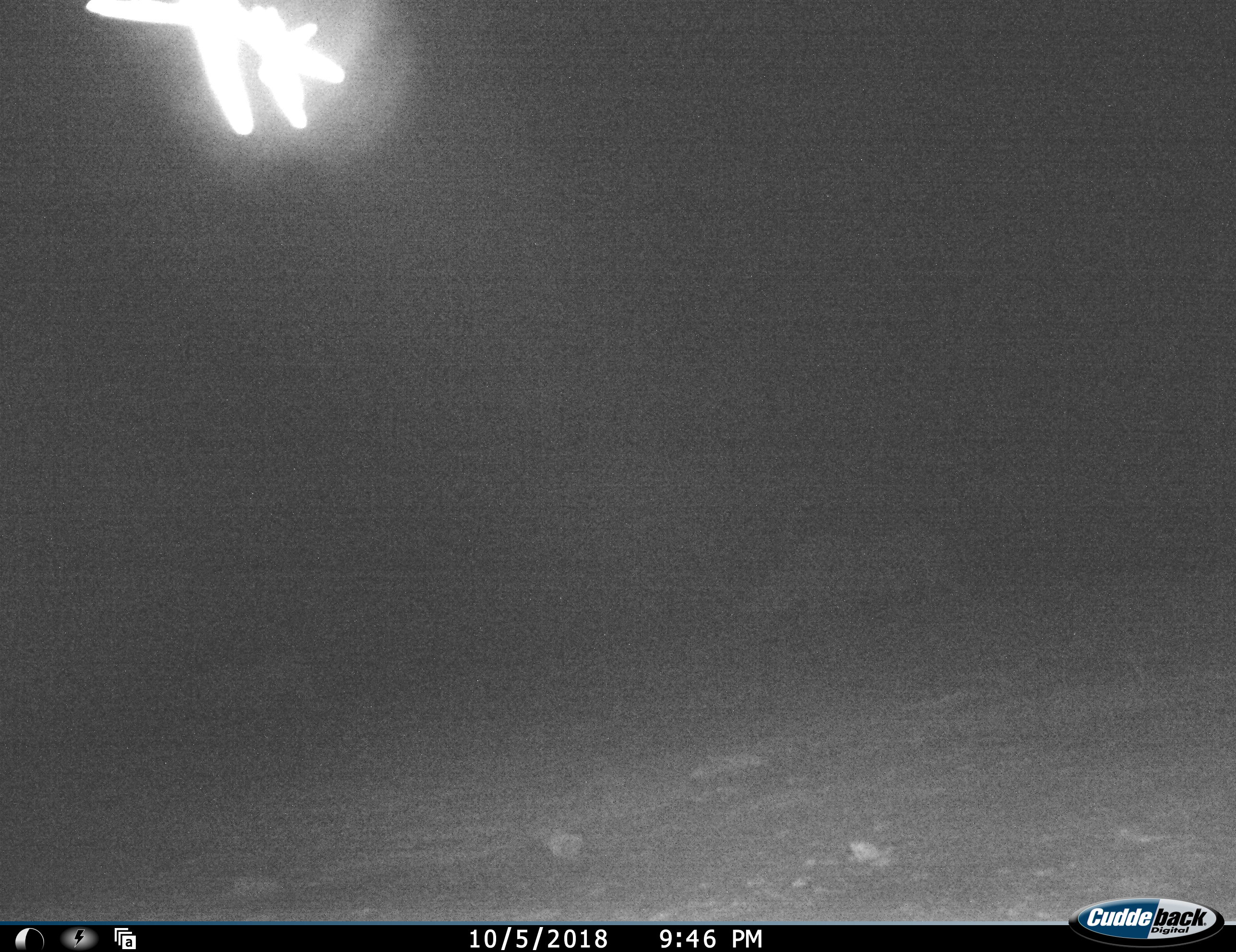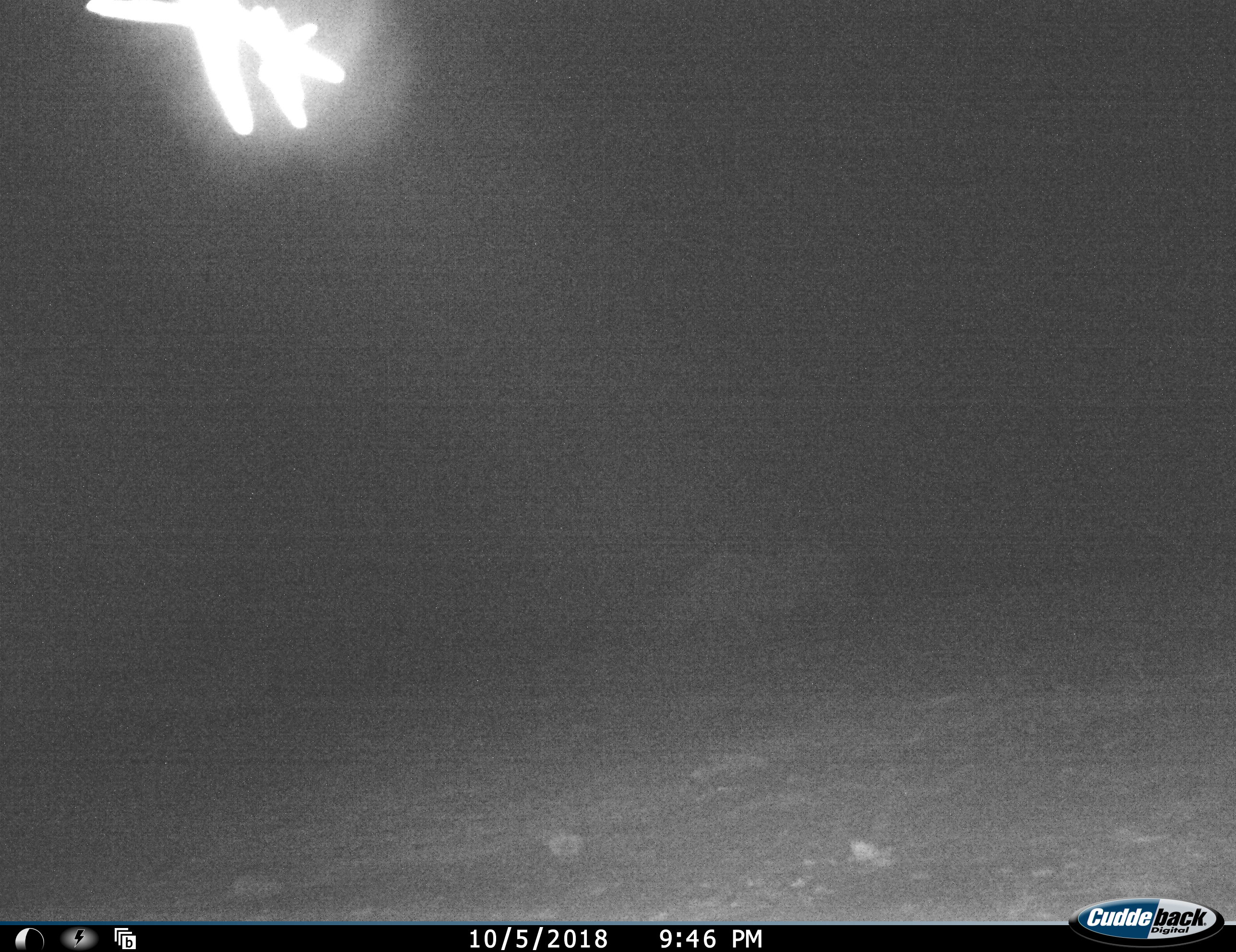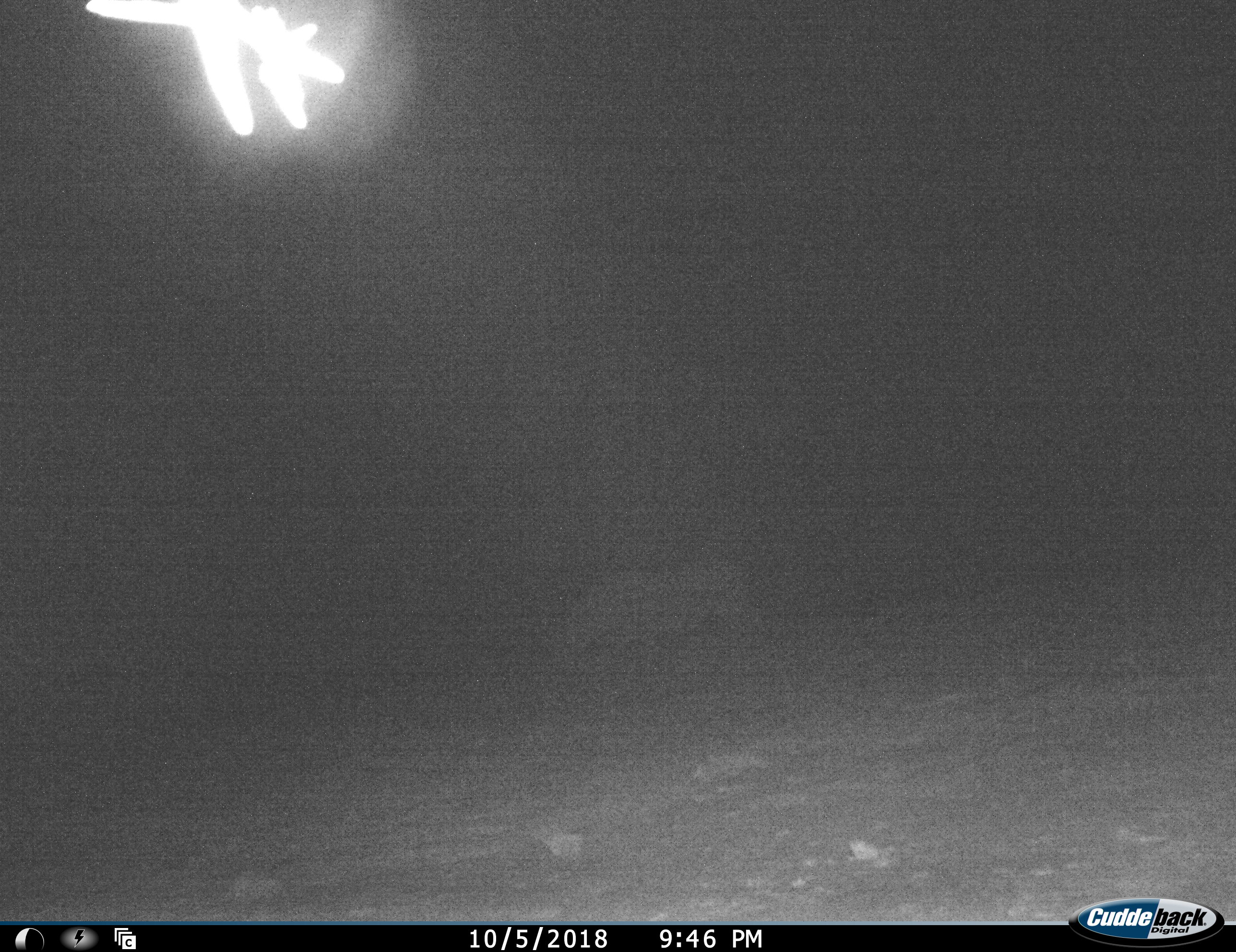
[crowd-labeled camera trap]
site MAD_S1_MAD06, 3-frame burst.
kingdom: Animalia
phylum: Chordata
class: Mammalia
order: Perissodactyla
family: Rhinocerotidae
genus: Diceros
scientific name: Diceros bicornis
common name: black rhinoceros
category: rhinocerosblack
Rhinocerosblack (black rhinoceros) (Diceros bicornis), count 1. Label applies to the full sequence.